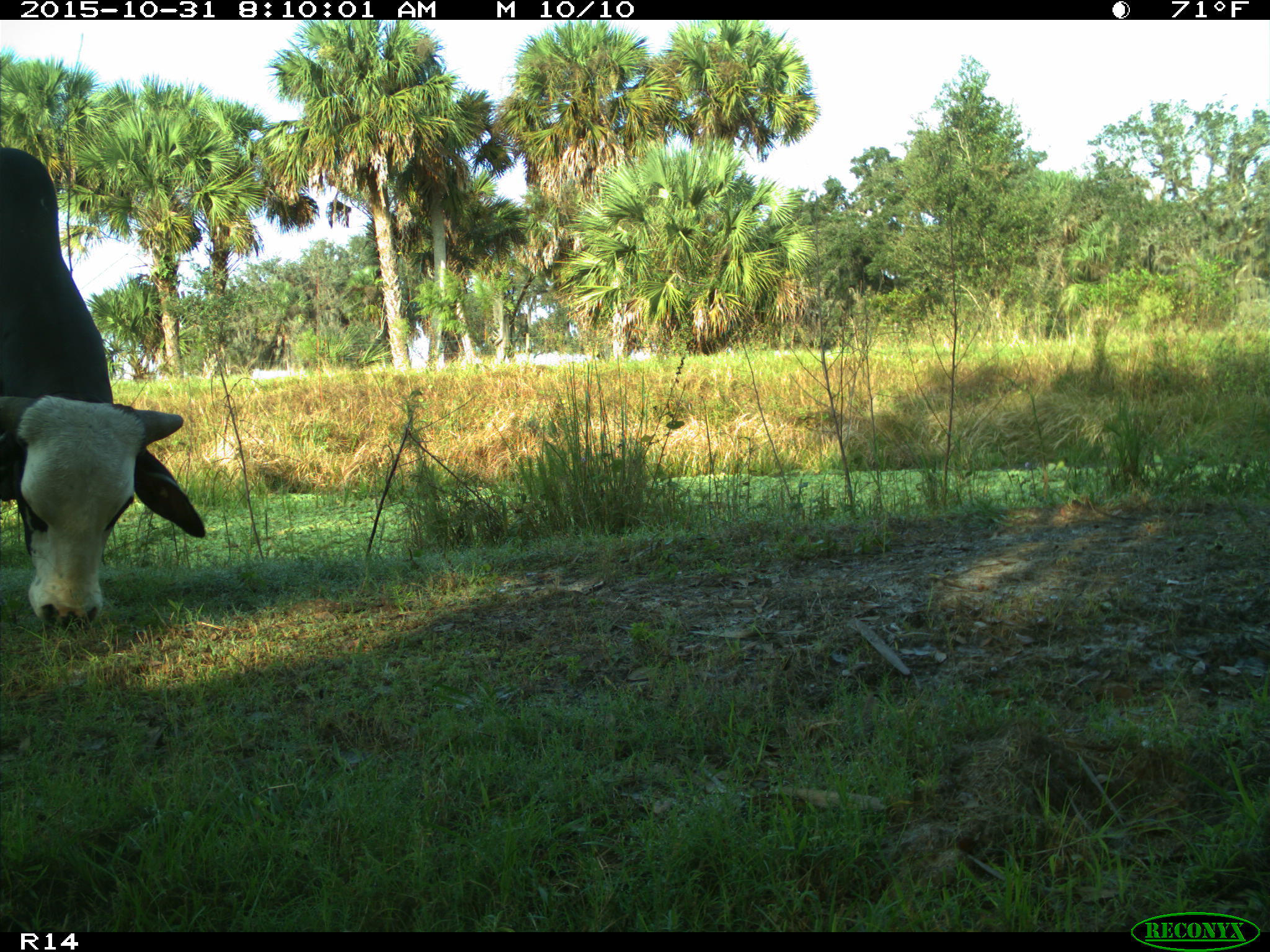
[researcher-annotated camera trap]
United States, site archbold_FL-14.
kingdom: Animalia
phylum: Chordata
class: Mammalia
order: Artiodactyla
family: Bovidae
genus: Bos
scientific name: Bos taurus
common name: domestic cow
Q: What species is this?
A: Bos taurus (domestic cow).